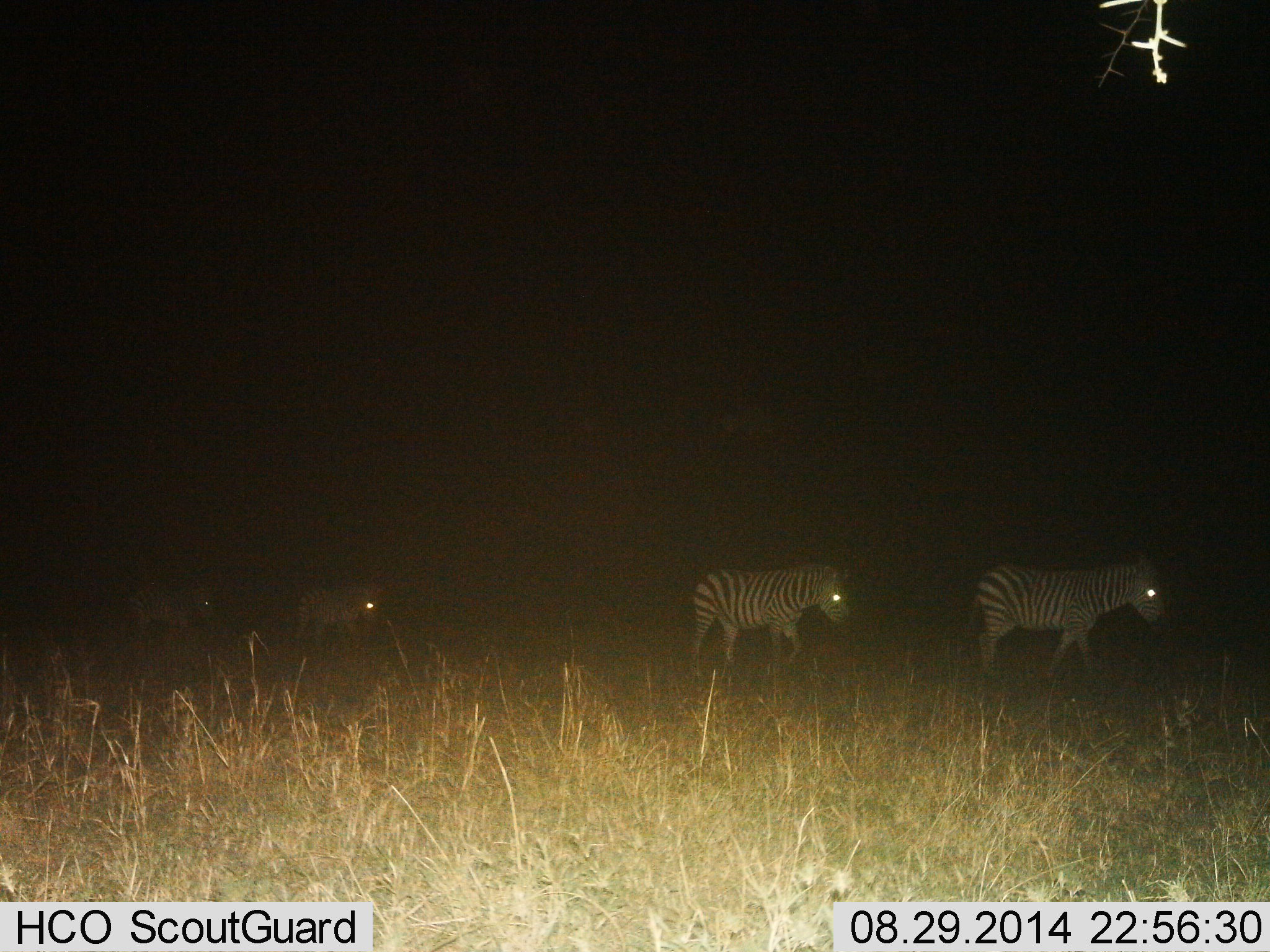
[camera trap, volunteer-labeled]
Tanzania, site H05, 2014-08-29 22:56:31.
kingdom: Animalia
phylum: Chordata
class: Mammalia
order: Perissodactyla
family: Equidae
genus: Equus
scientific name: Equus quagga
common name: plains zebra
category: zebra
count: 4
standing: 0%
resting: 0%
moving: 100%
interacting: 0%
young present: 0%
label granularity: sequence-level